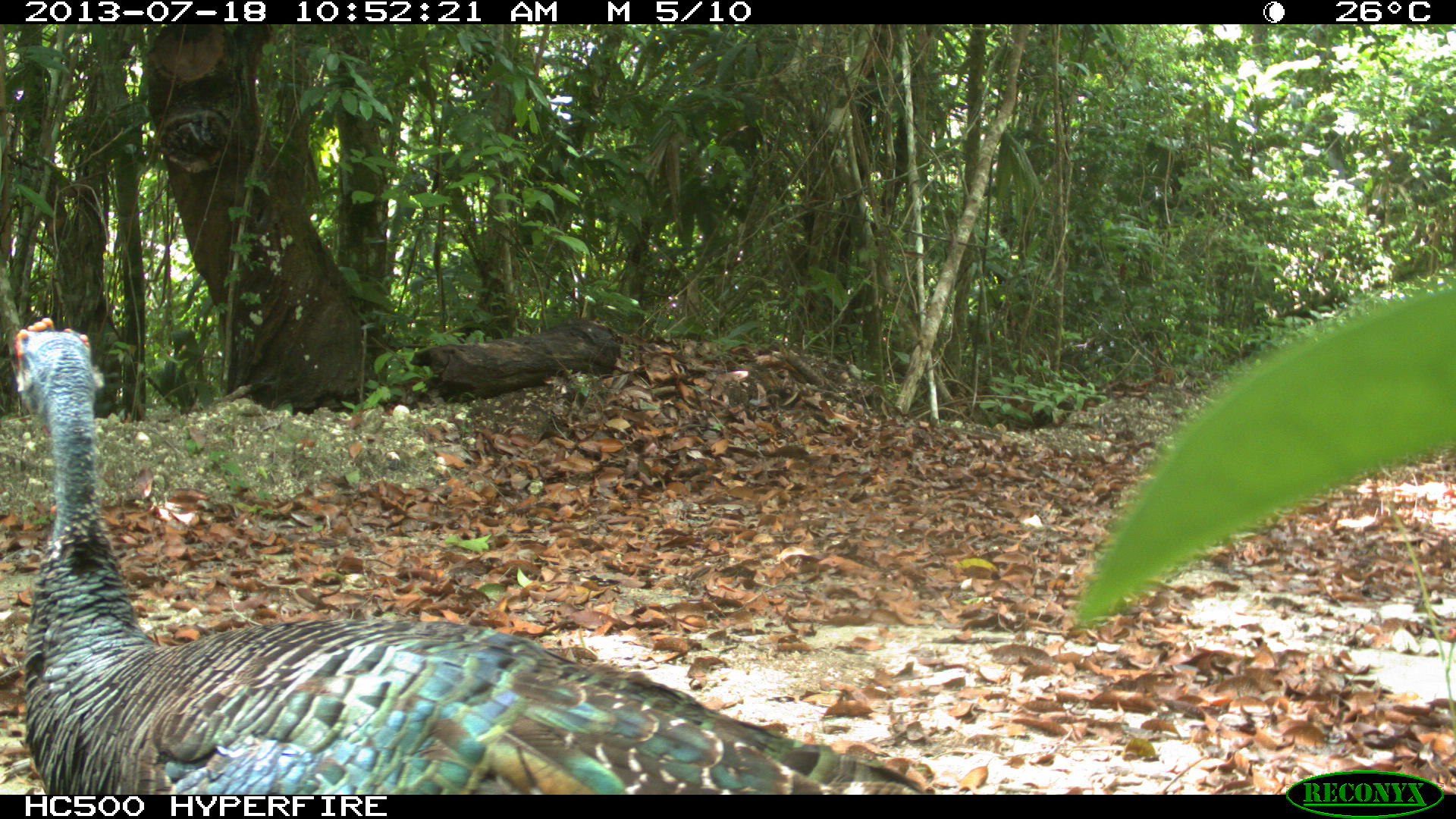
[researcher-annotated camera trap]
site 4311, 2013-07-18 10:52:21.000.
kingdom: Animalia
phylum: Chordata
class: Aves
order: Galliformes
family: Phasianidae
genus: Meleagris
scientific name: Meleagris ocellata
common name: ocellated turkey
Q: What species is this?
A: Meleagris ocellata (ocellated turkey).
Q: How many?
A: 1.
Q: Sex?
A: Male.